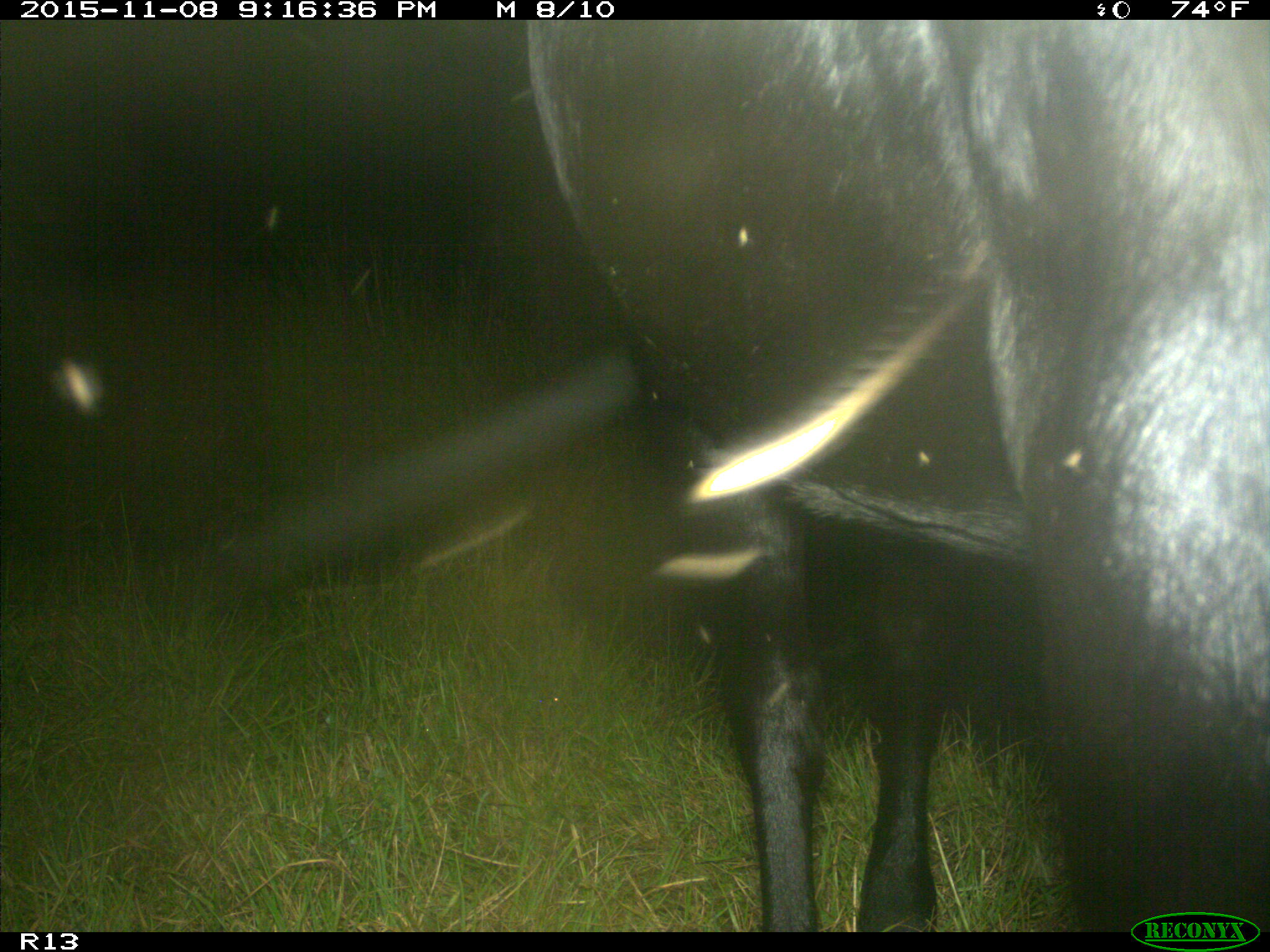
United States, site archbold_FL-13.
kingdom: Animalia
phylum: Chordata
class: Mammalia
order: Artiodactyla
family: Bovidae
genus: Bos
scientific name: Bos taurus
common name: domestic cow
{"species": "Bos taurus (domestic cow)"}